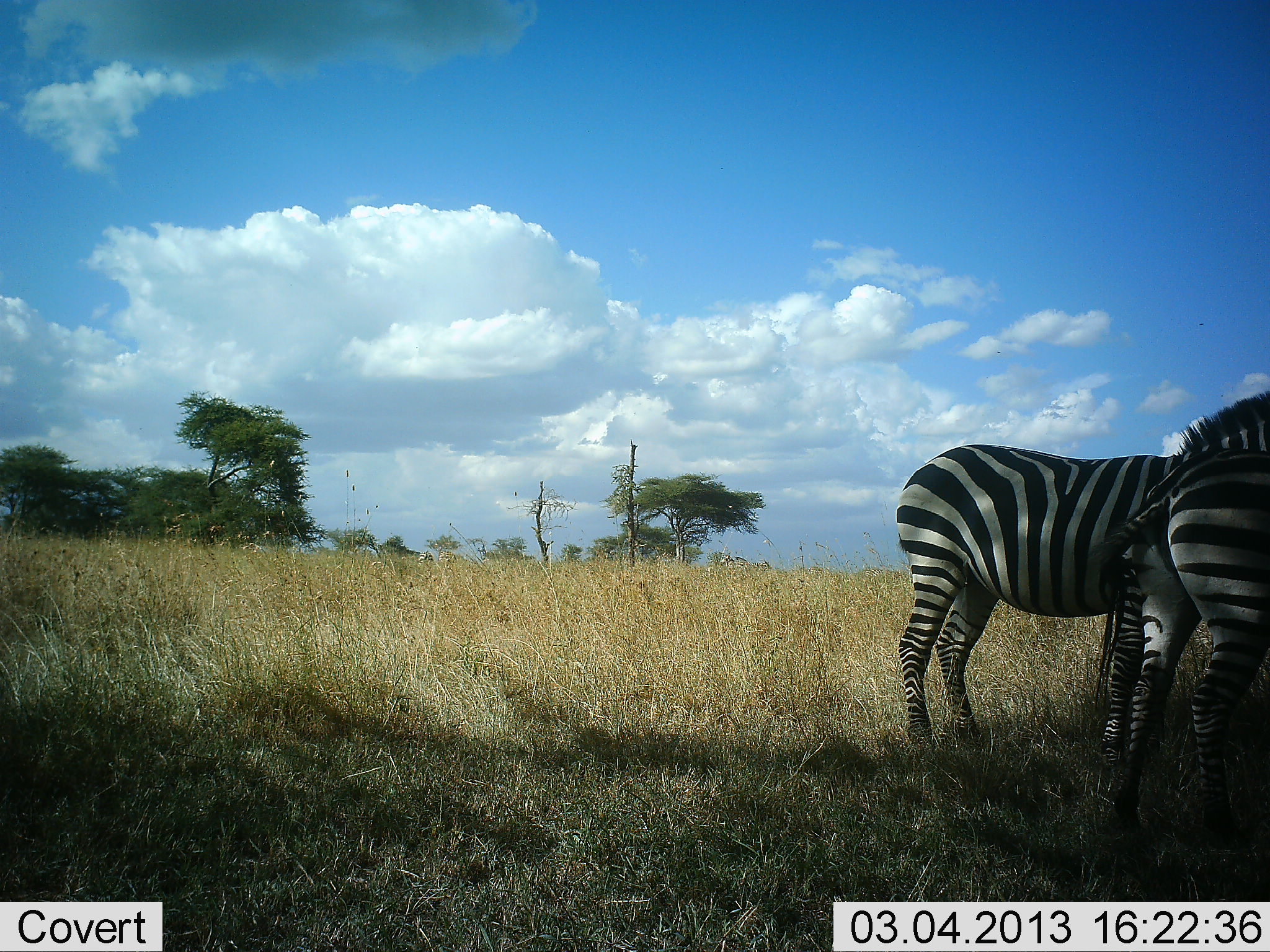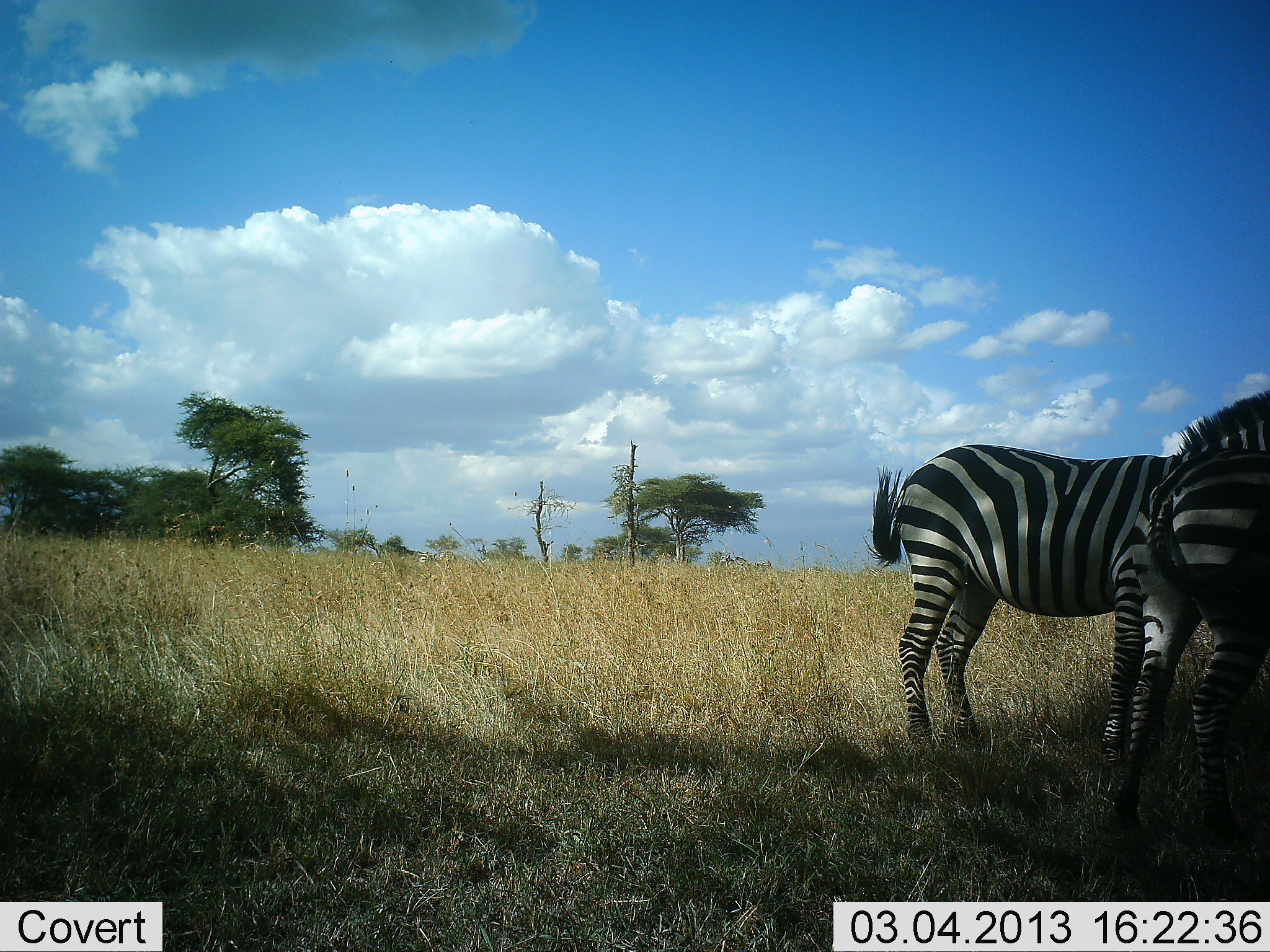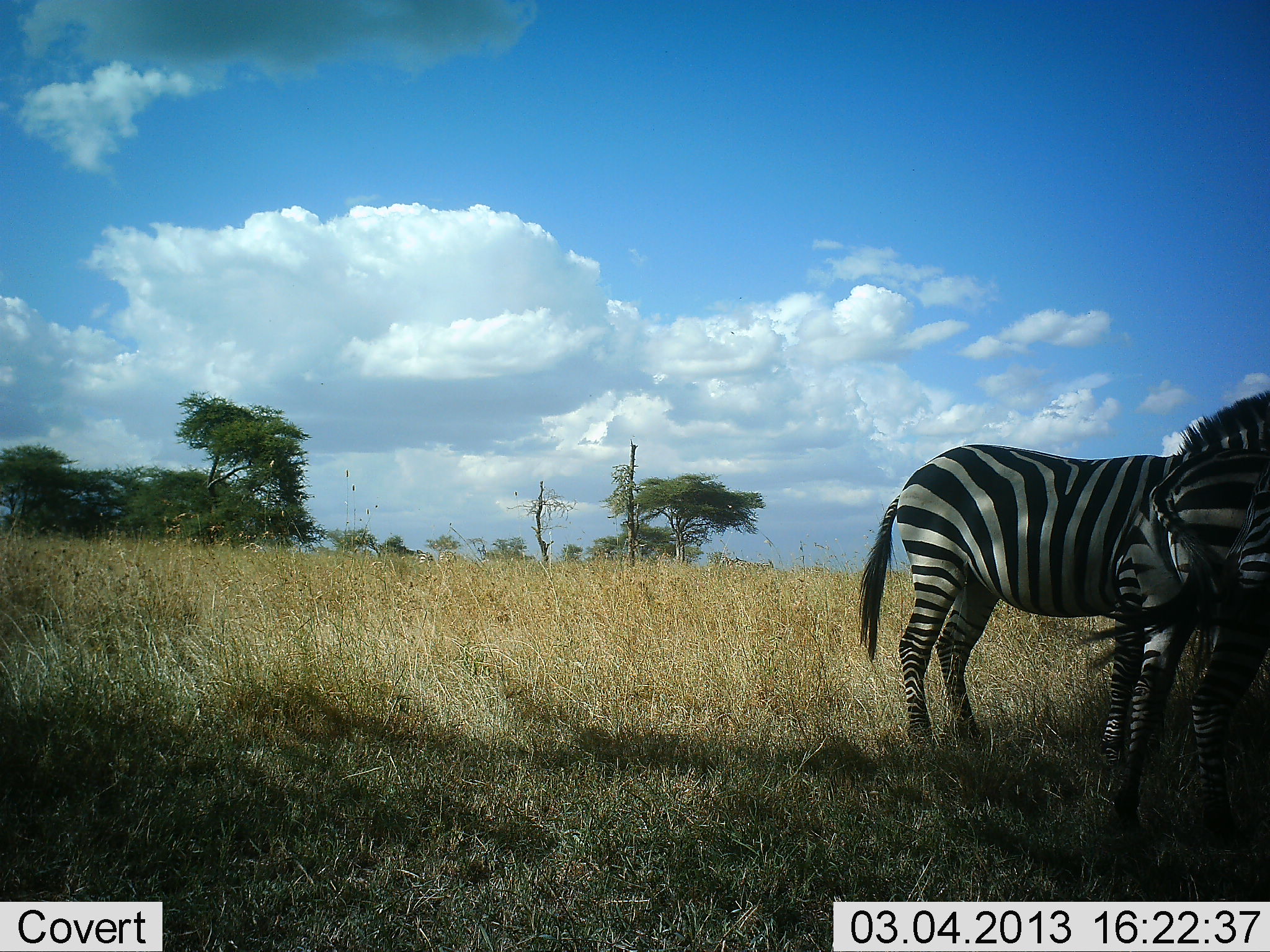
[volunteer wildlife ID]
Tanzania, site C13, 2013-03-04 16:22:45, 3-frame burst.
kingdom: Animalia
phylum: Chordata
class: Mammalia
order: Perissodactyla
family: Equidae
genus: Equus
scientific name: Equus quagga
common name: plains zebra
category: zebra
Zebra (plains zebra) (Equus quagga), count 2. Behavior (volunteer vote fractions): standing 95%, resting 5%, moving 0%, interacting 0%. Young present (vote fraction): 5%. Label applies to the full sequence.